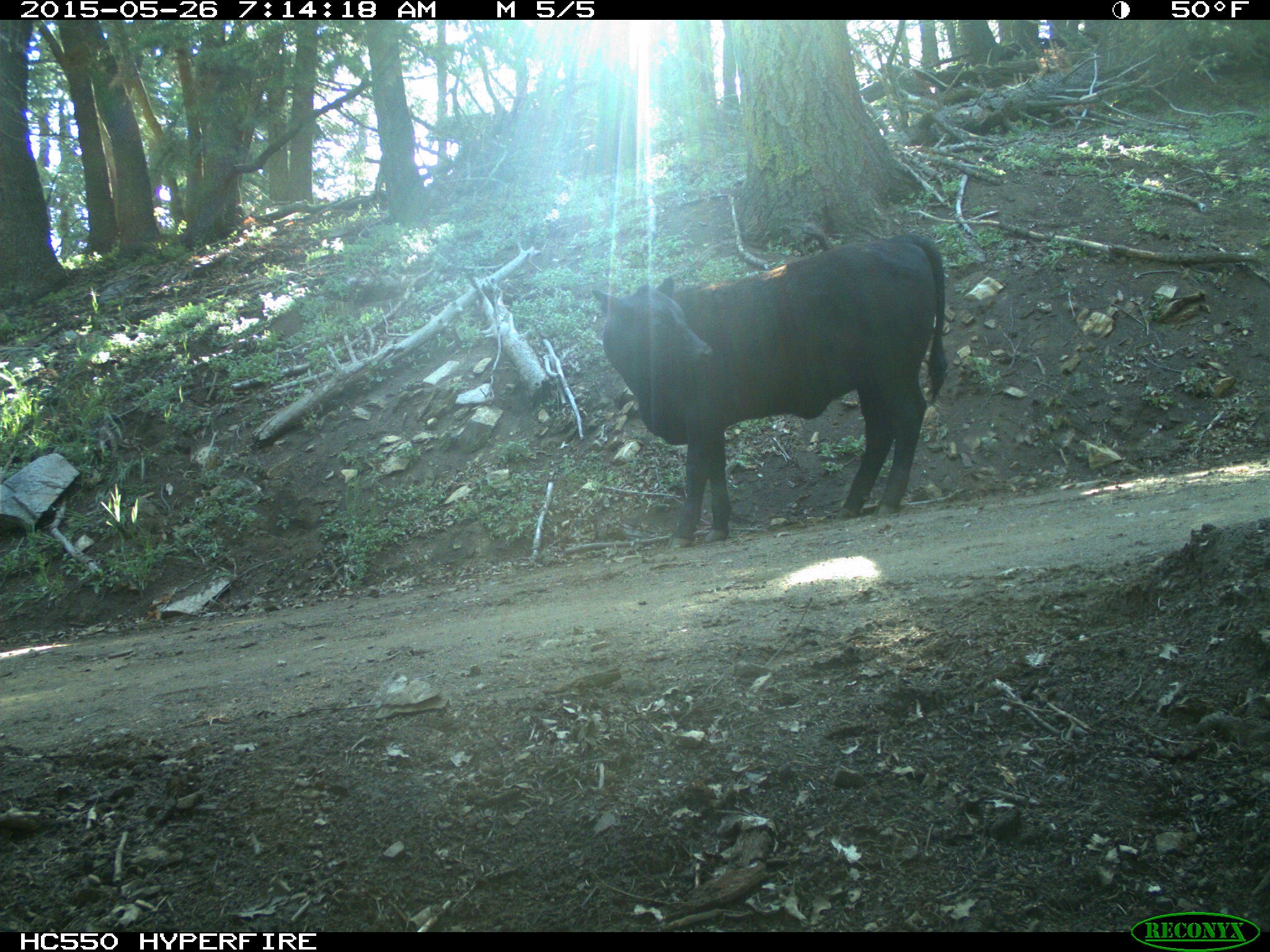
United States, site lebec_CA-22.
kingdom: Animalia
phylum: Chordata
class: Mammalia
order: Artiodactyla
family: Bovidae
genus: Bos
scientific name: Bos taurus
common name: domestic cow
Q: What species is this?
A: Bos taurus (domestic cow).